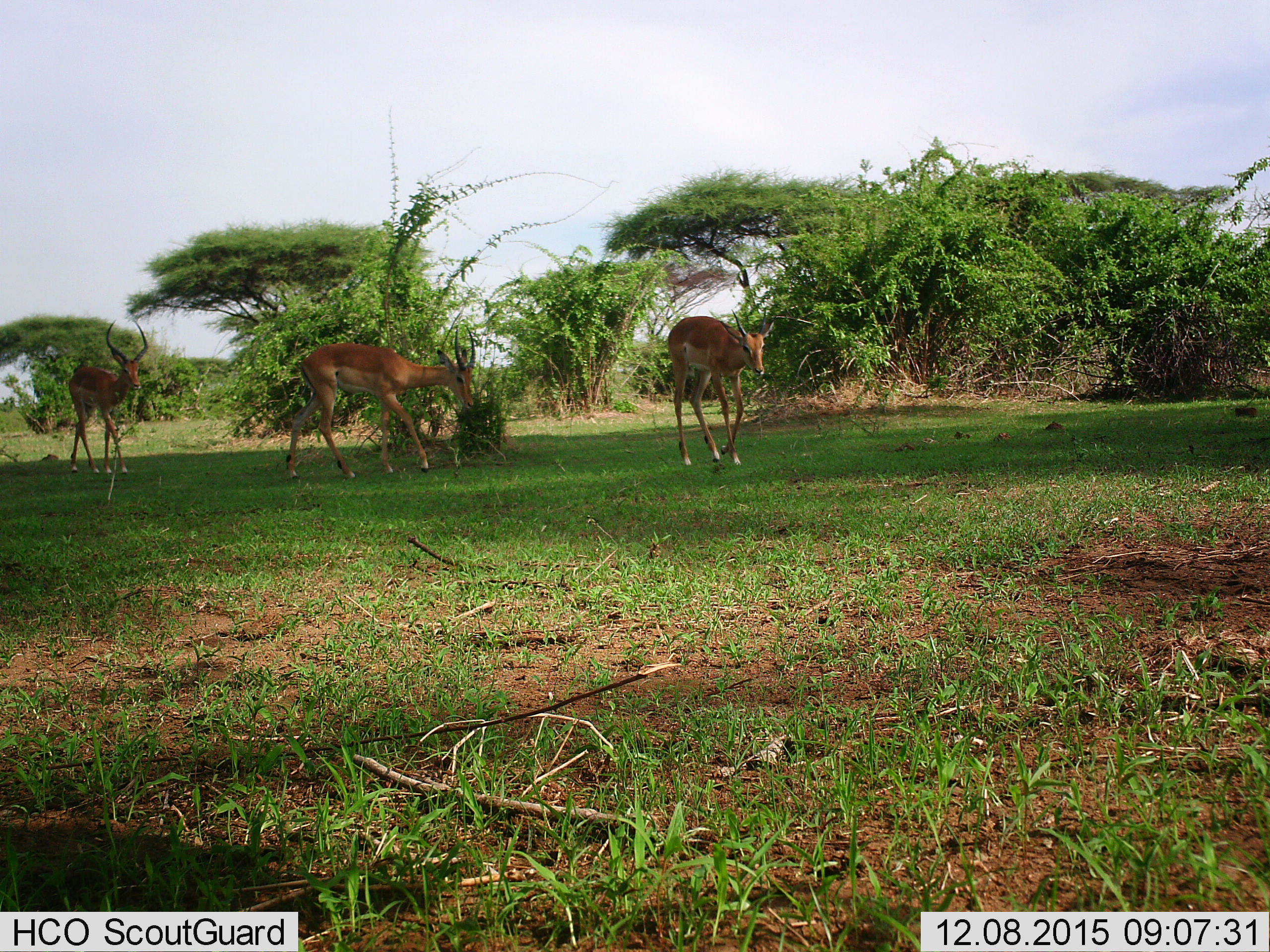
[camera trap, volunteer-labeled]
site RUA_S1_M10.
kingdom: Animalia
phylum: Chordata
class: Mammalia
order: Artiodactyla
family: Bovidae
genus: Aepyceros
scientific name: Aepyceros melampus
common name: impala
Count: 3.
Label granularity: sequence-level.